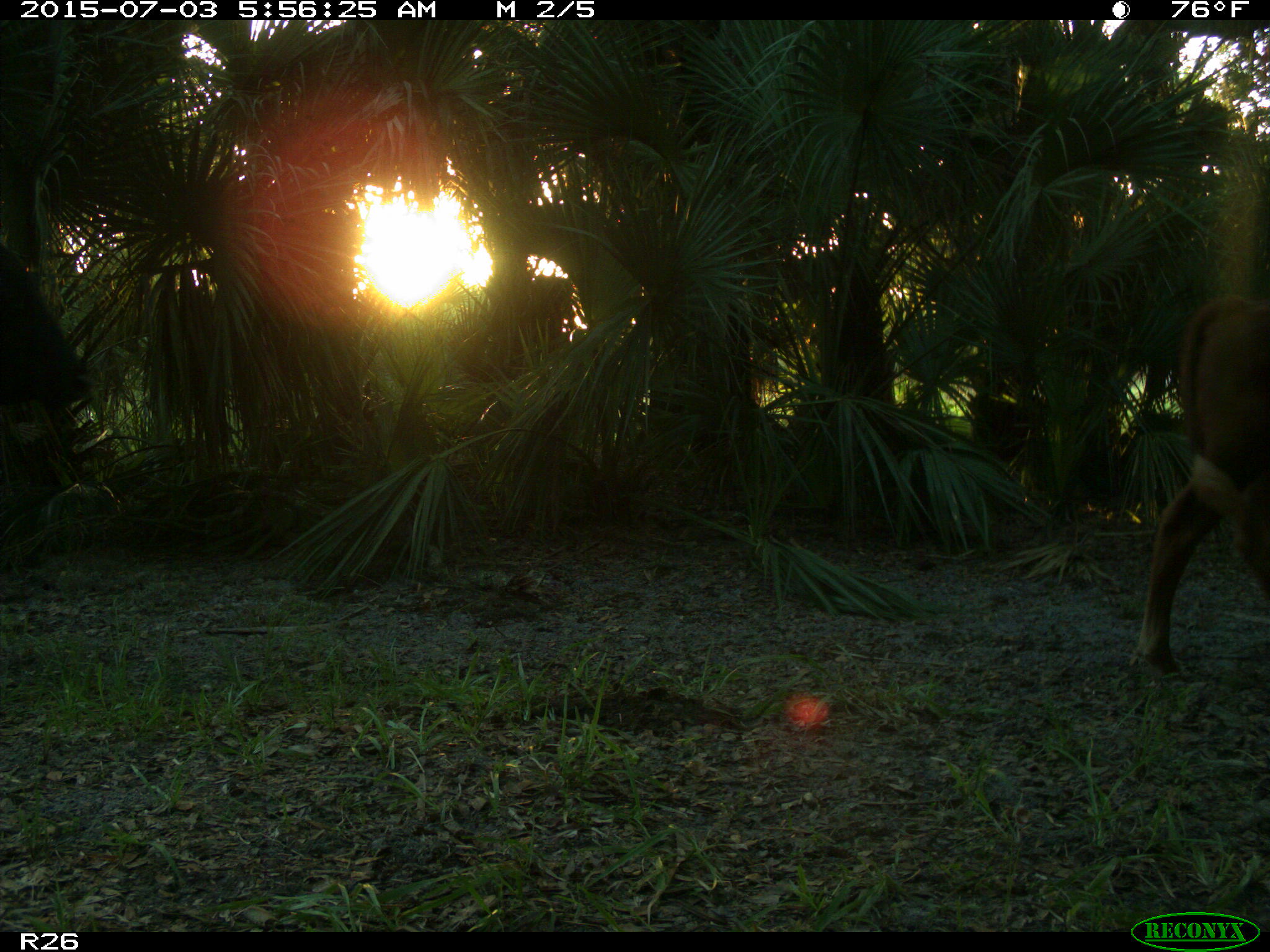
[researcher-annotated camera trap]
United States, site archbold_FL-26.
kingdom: Animalia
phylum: Chordata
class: Mammalia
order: Artiodactyla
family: Bovidae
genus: Bos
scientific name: Bos taurus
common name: domestic cow